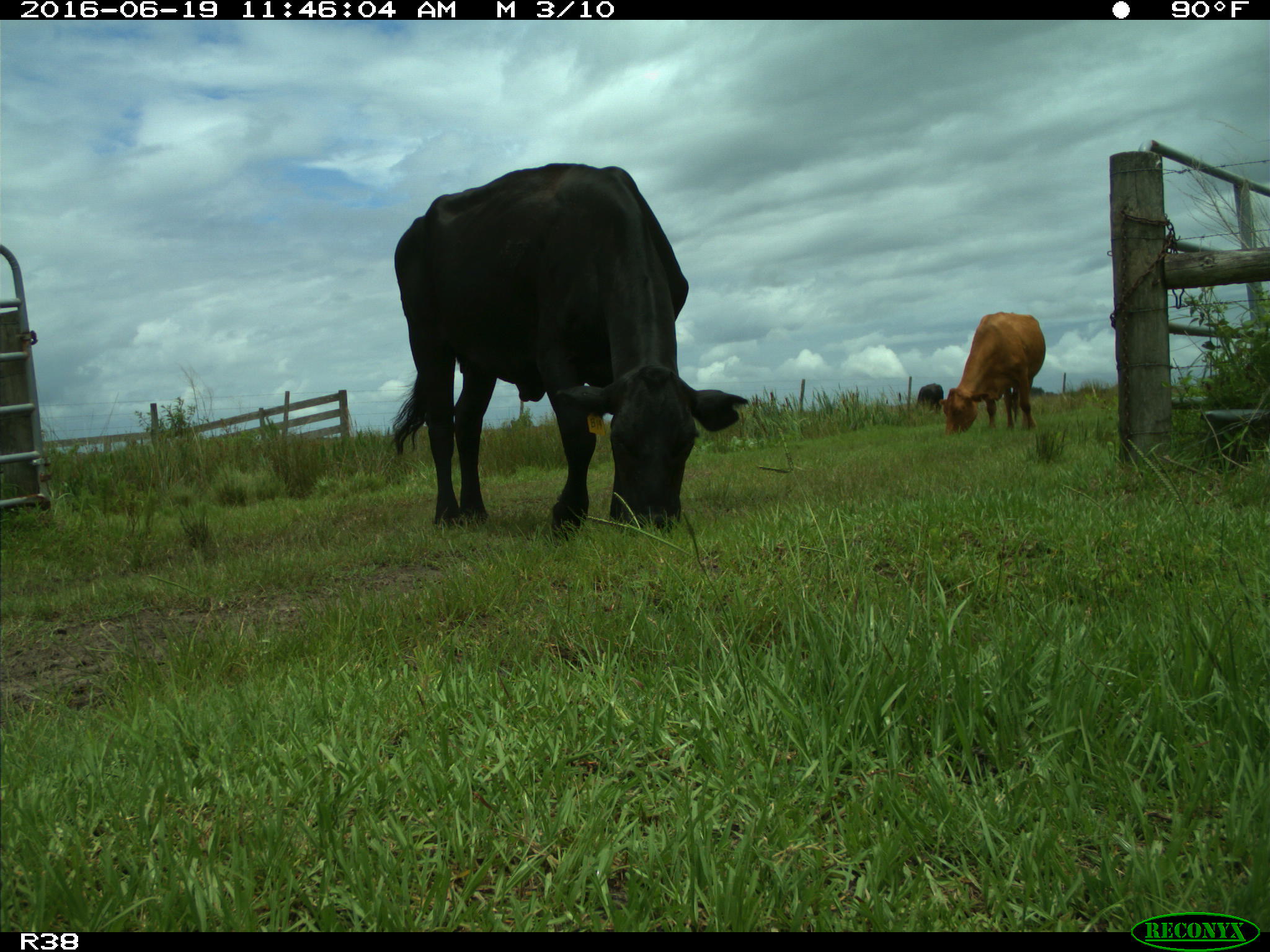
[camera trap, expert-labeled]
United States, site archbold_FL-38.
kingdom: Animalia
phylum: Chordata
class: Mammalia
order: Artiodactyla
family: Bovidae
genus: Bos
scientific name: Bos taurus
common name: domestic cow